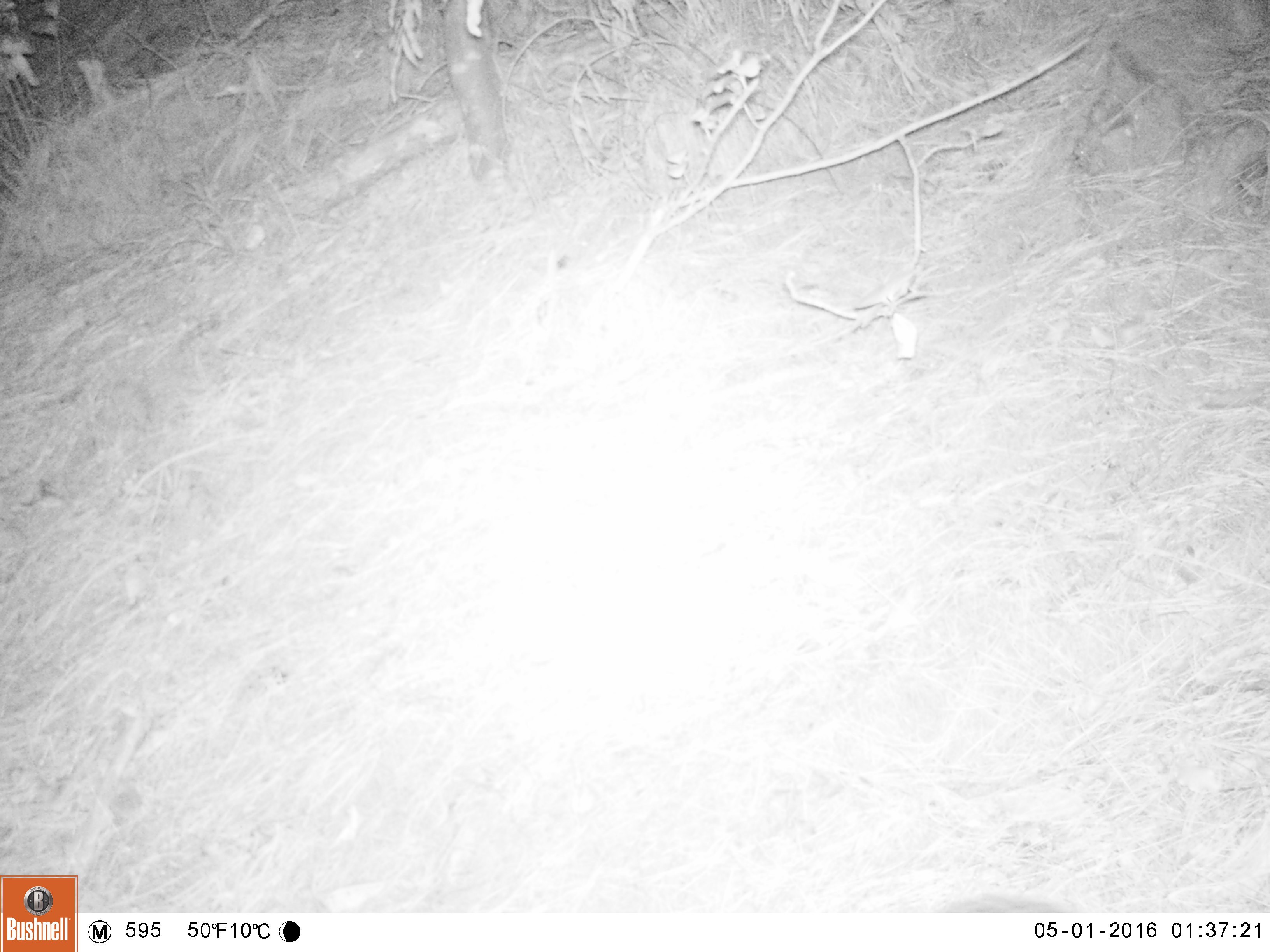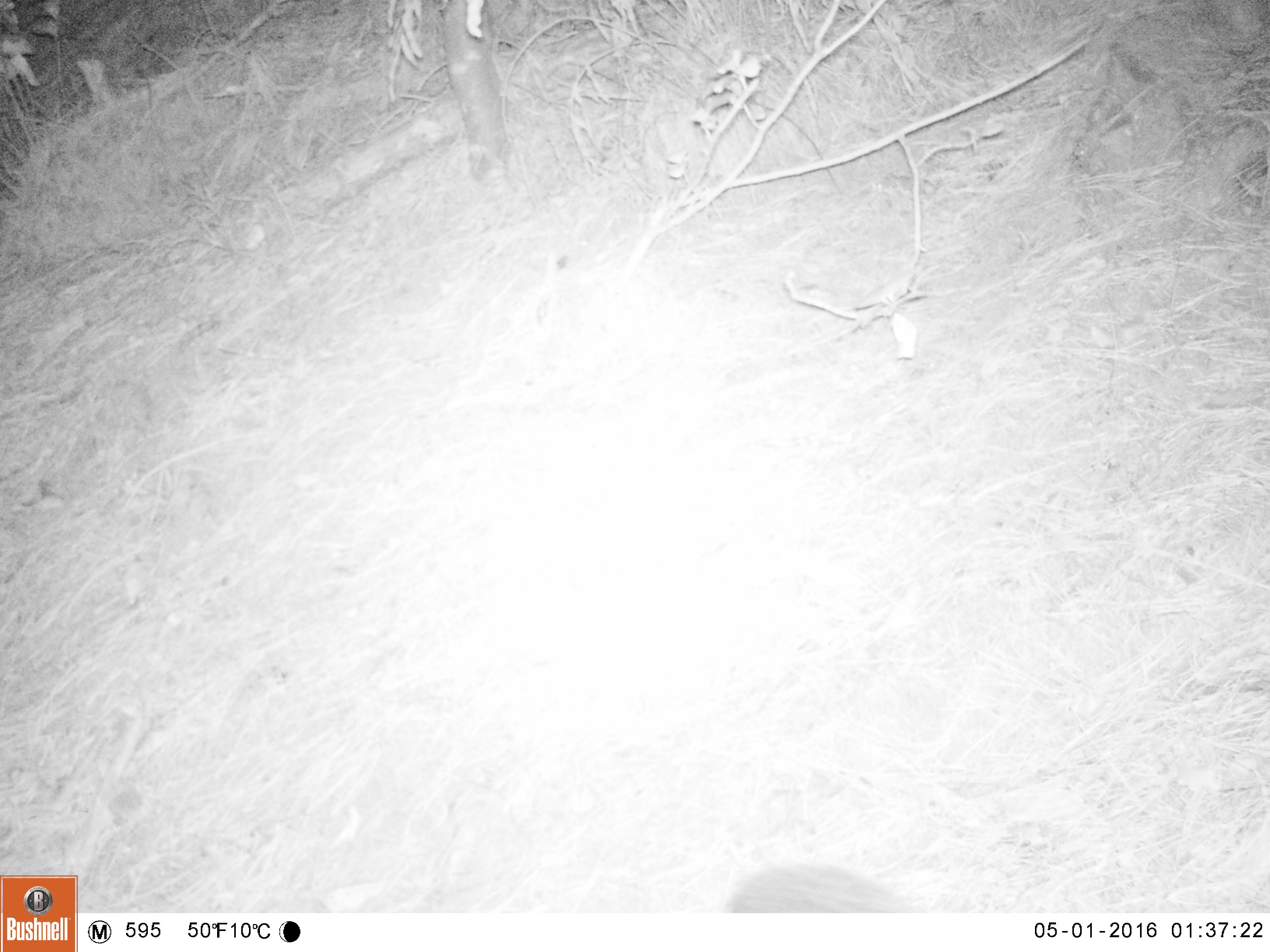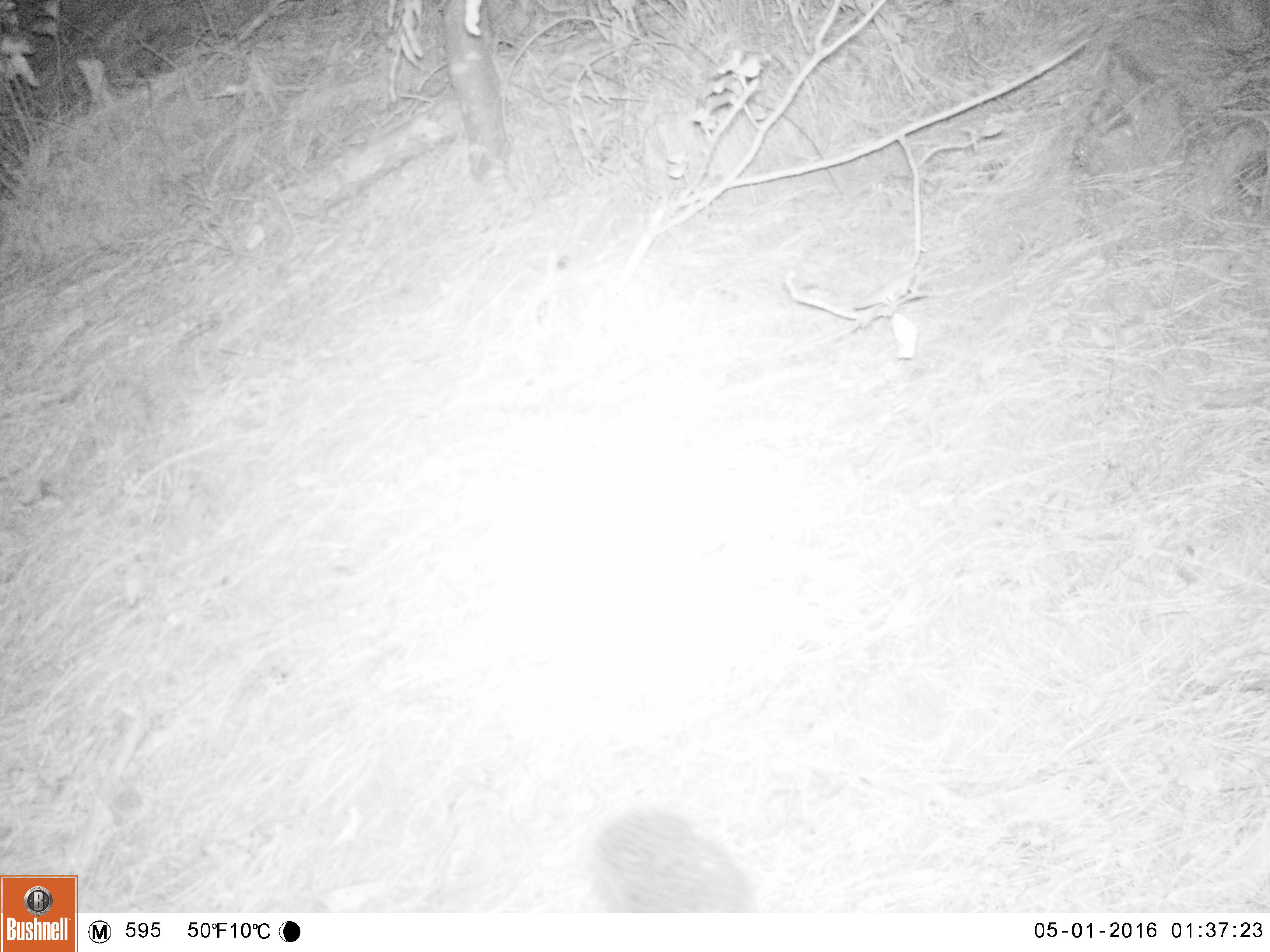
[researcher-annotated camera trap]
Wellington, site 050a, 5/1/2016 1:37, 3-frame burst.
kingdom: Animalia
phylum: Chordata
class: Mammalia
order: Eulipotyphla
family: Erinaceidae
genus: Erinaceus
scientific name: Erinaceus europaeus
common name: hedgehog